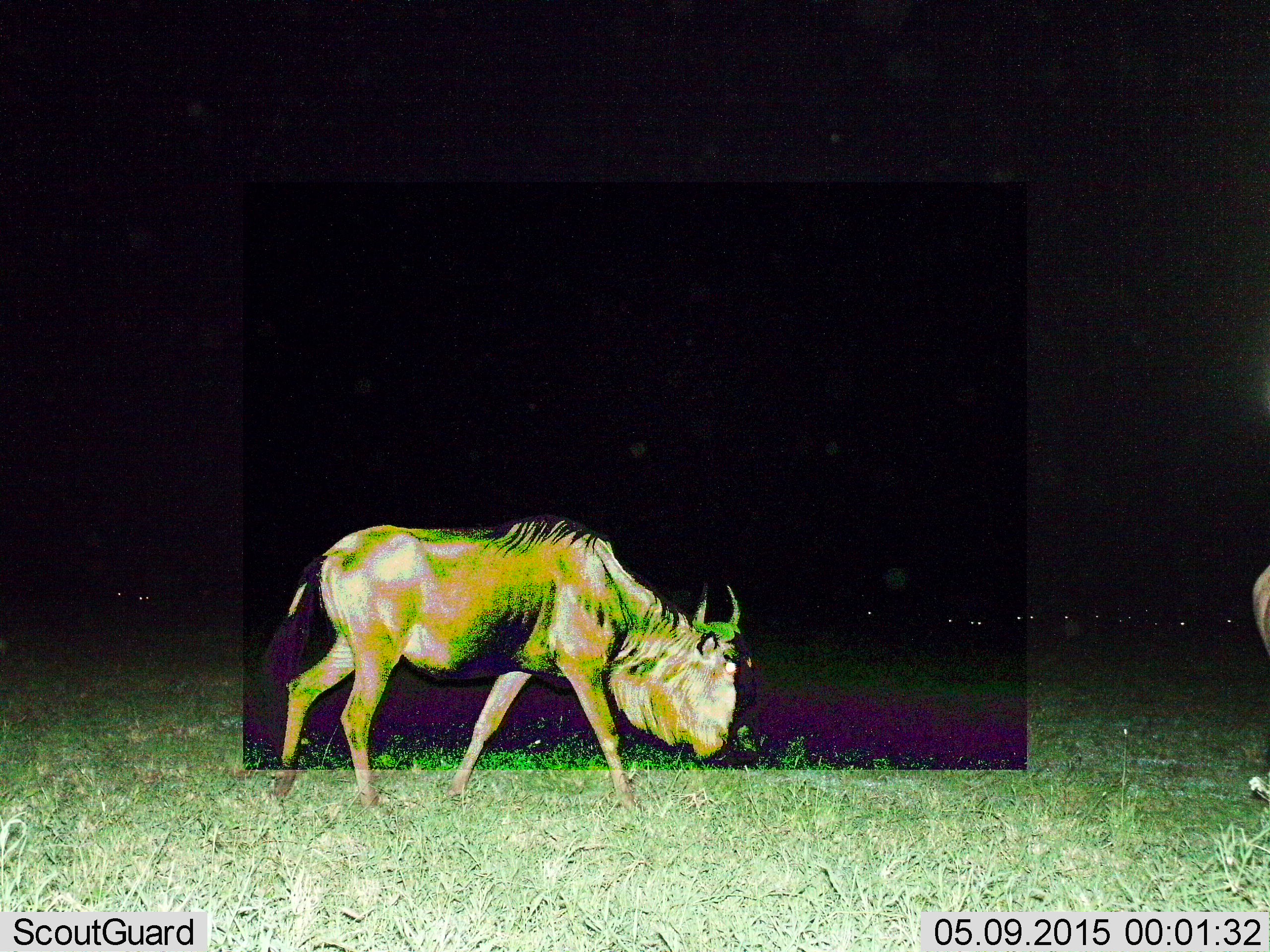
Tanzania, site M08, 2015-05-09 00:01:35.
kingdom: Animalia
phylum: Chordata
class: Mammalia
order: Artiodactyla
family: Bovidae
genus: Connochaetes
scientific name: Connochaetes taurinus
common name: blue wildebeest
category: wildebeest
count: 2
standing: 40%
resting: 10%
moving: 70%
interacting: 0%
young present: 0%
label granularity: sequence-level